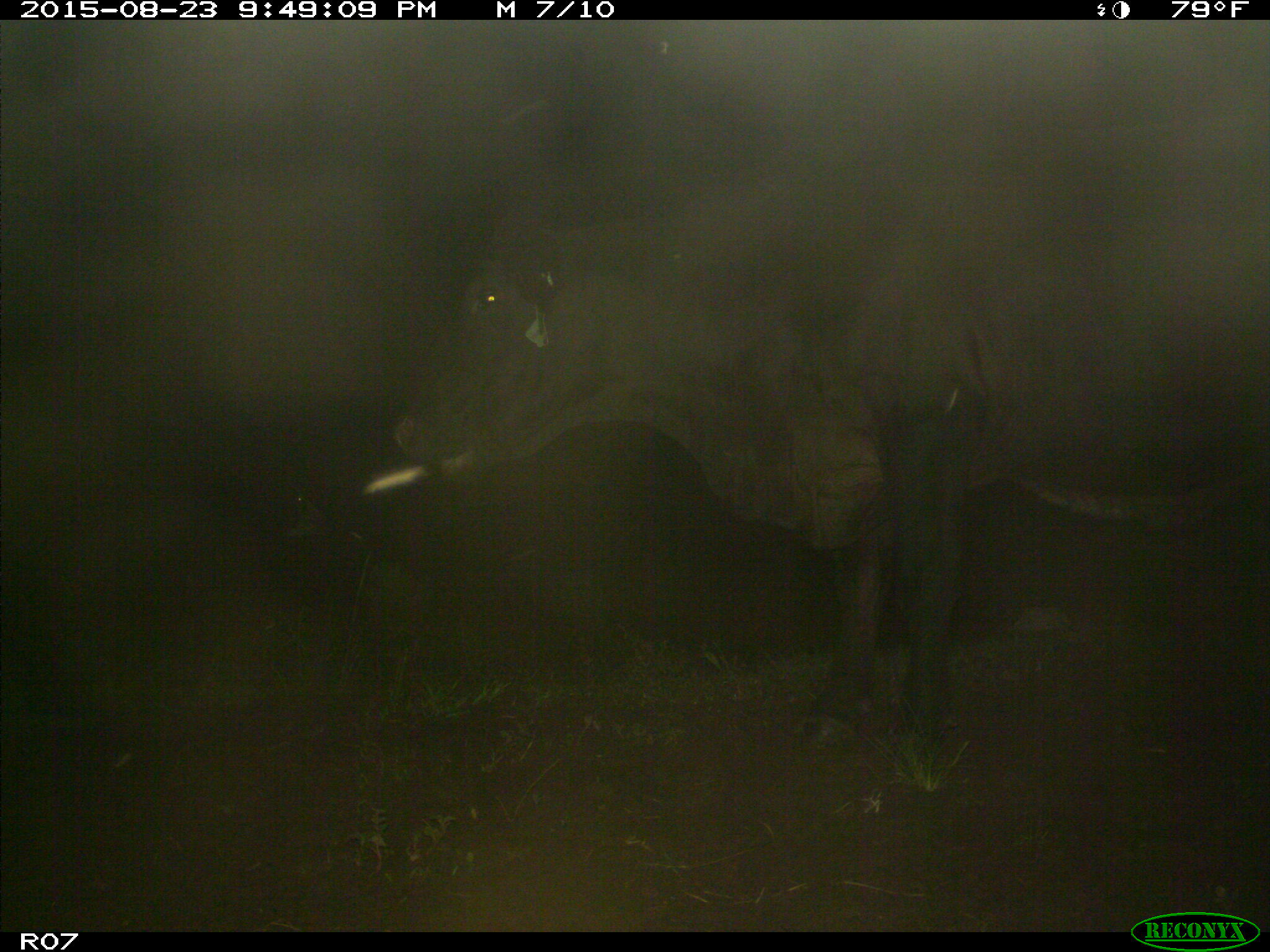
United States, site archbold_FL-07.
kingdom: Animalia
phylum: Chordata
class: Mammalia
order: Artiodactyla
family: Bovidae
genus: Bos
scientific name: Bos taurus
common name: domestic cow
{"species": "Bos taurus (domestic cow)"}